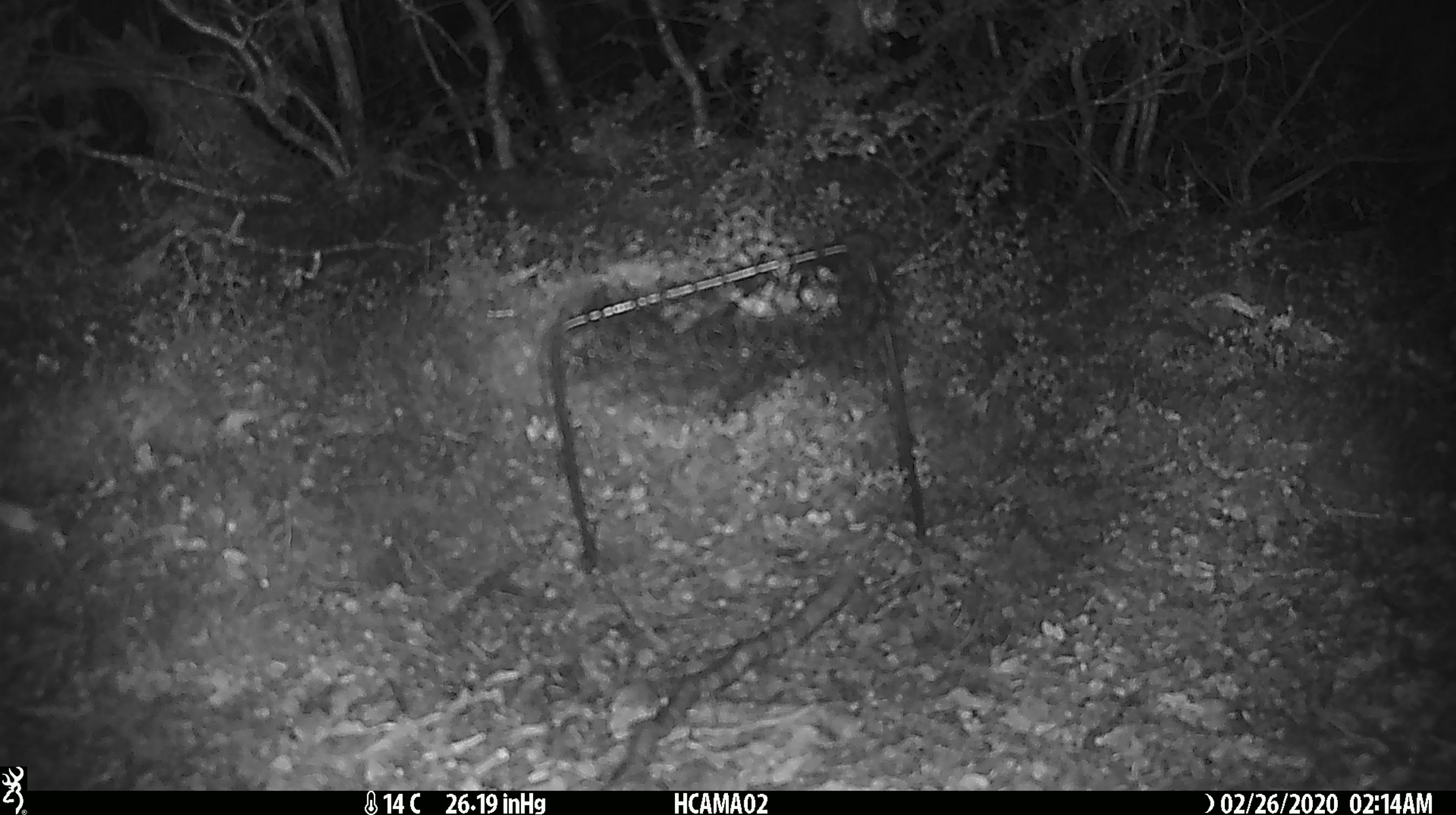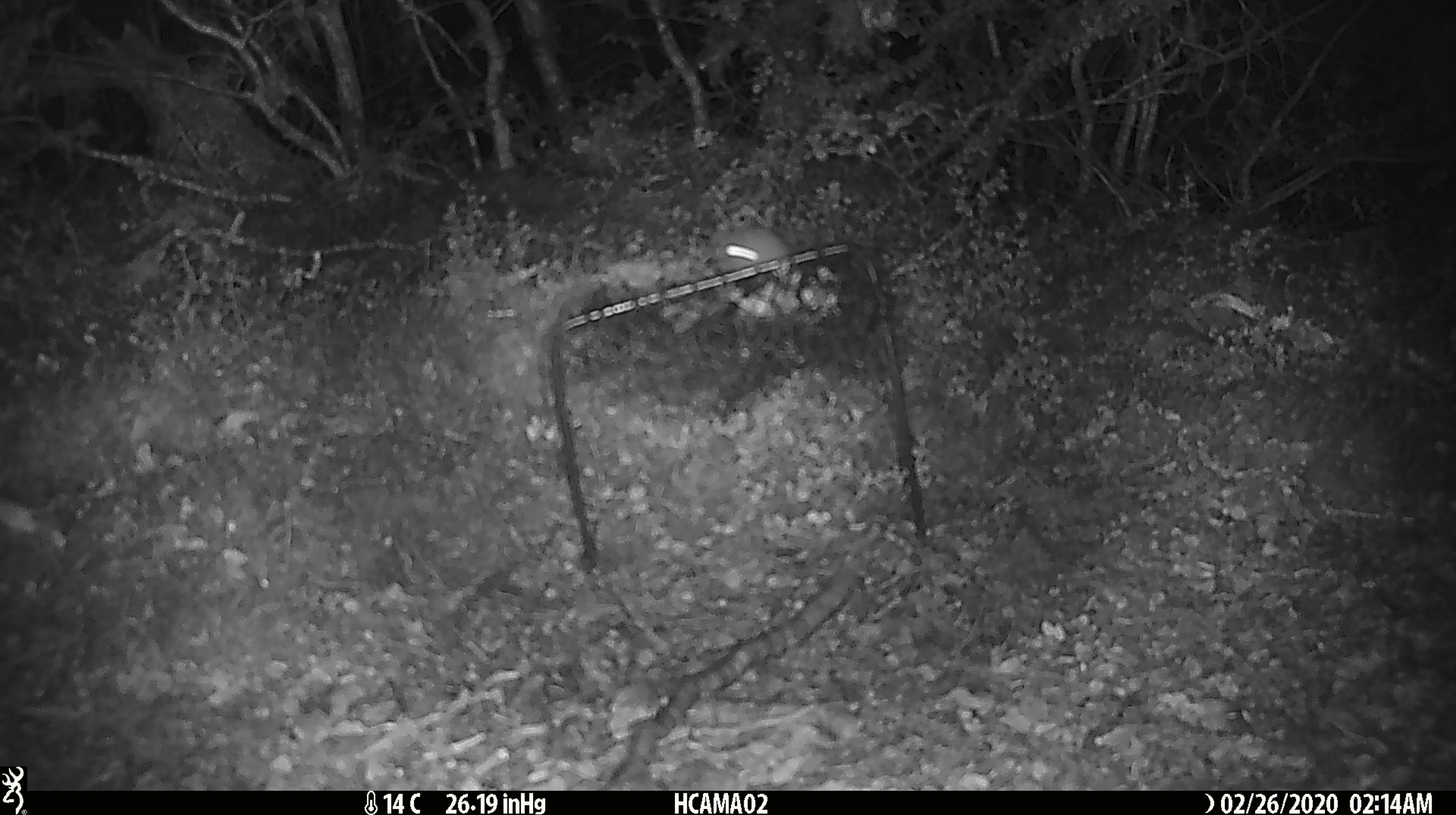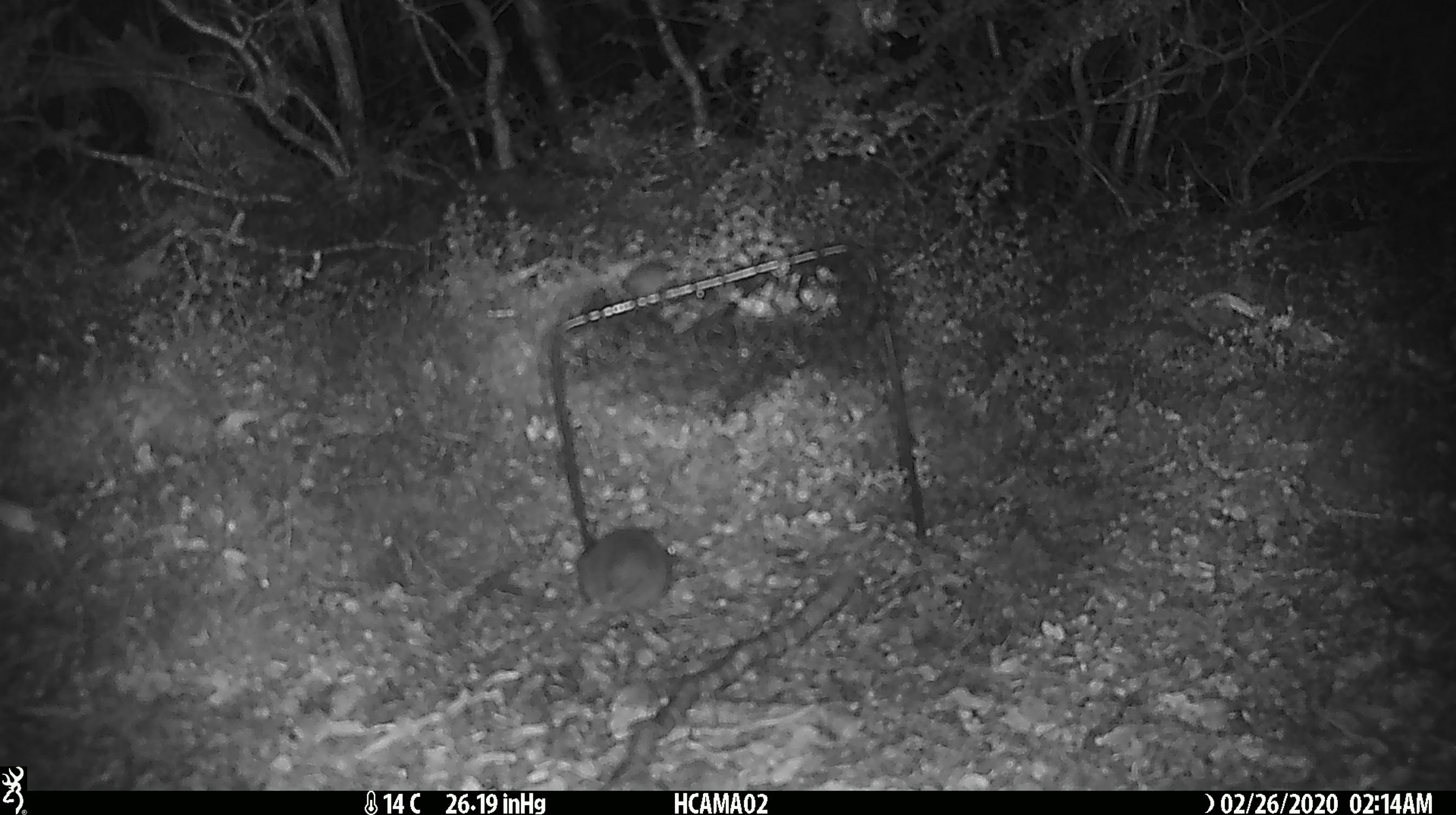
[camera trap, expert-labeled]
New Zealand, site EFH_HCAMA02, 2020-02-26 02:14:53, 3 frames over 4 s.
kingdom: Animalia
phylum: Chordata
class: Mammalia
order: Rodentia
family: Muridae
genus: Mus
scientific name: Mus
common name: mouse